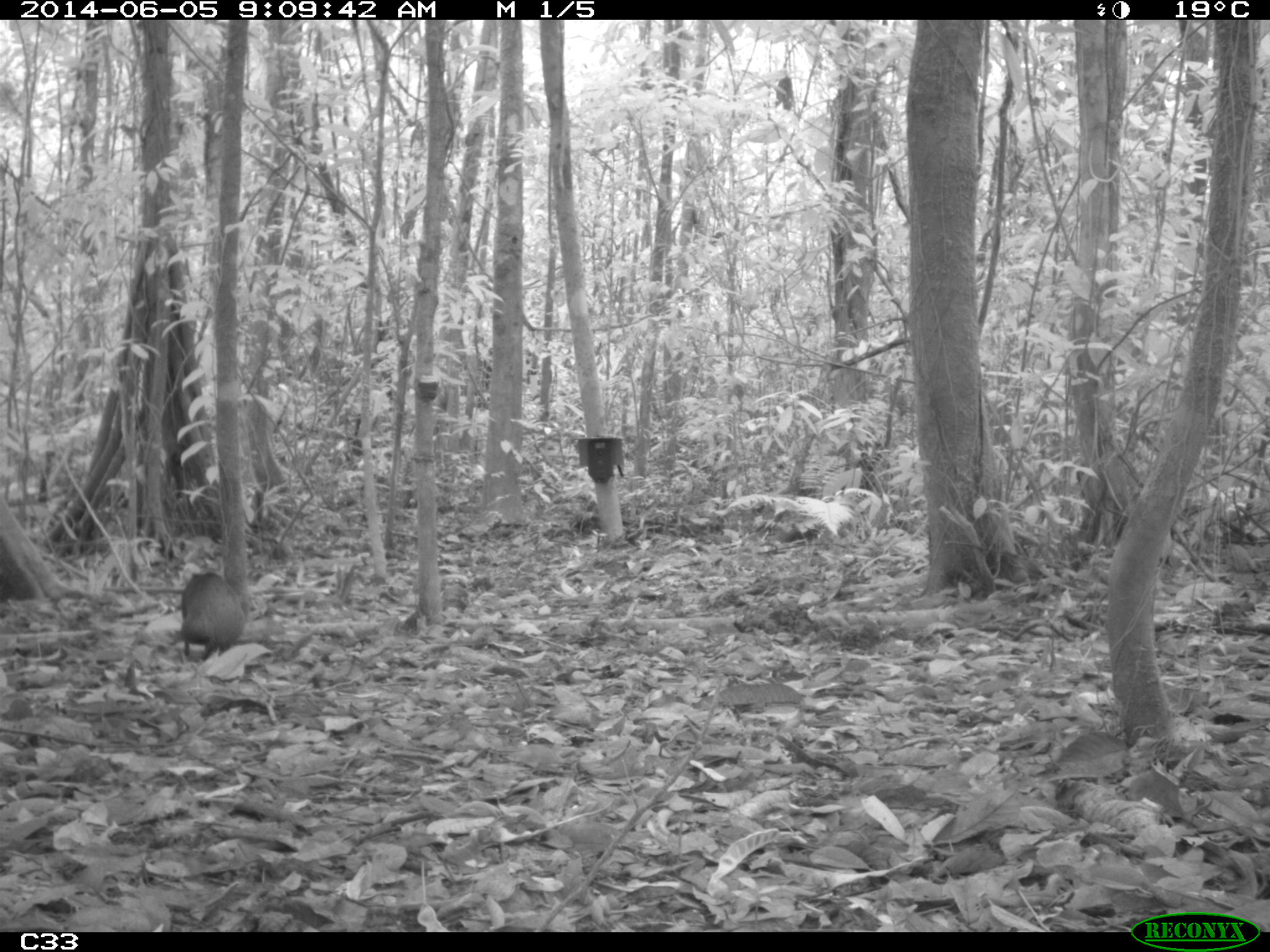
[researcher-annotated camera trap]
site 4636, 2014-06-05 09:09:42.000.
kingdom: Animalia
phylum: Chordata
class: Mammalia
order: Rodentia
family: Dasyproctidae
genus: Dasyprocta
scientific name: Dasyprocta leporina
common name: red-rumped agouti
Dasyprocta leporina (red-rumped agouti), count 1, age adult, sex male.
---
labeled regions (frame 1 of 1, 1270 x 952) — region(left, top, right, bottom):
dasyprocta leporina: region(177, 569, 246, 658)